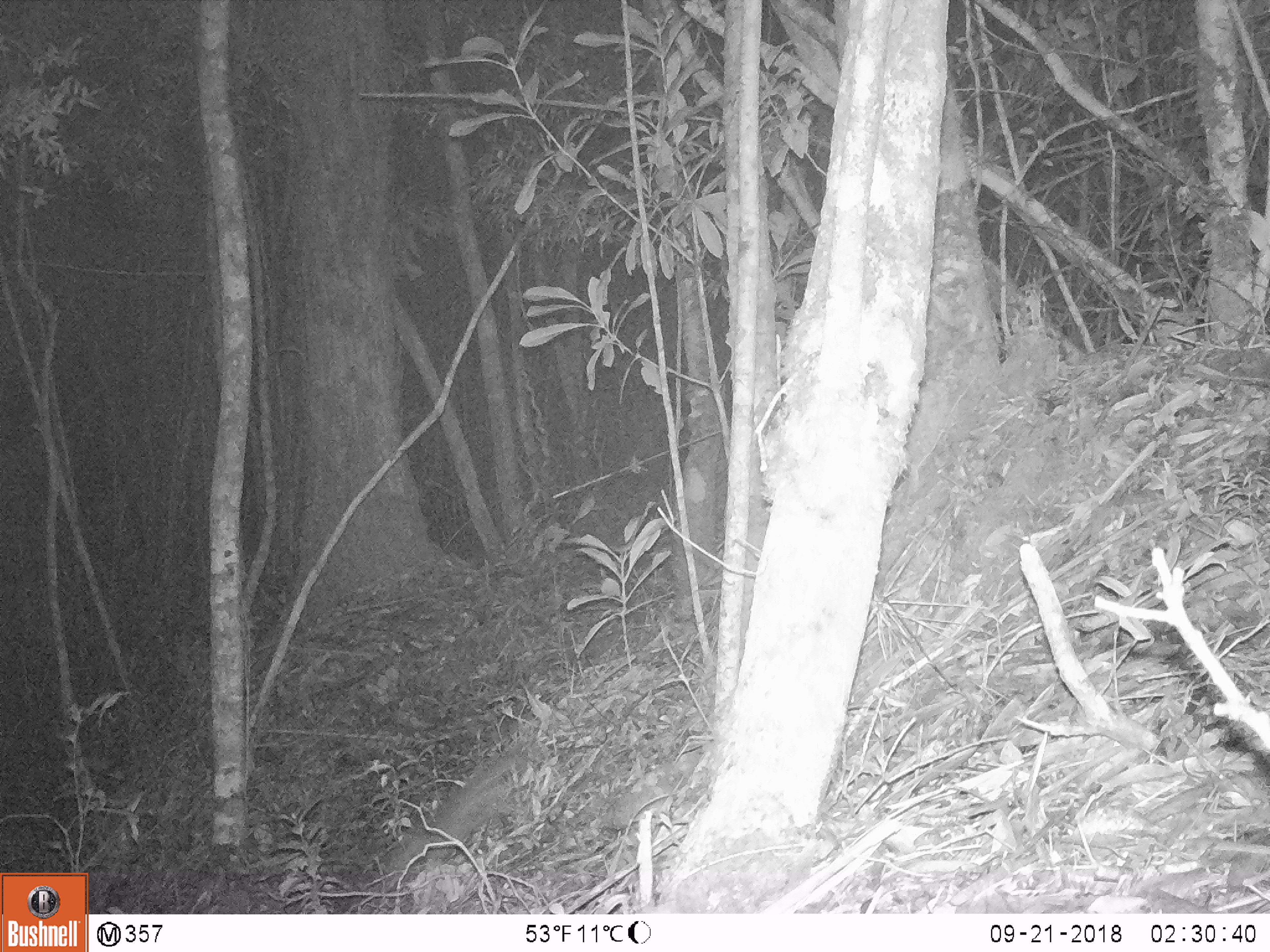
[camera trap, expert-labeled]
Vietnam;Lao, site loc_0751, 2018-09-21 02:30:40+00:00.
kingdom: Animalia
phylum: Chordata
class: Mammalia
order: Carnivora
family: Mustelidae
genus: Melogale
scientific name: Melogale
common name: ferret badger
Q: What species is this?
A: Ferret badger (Melogale).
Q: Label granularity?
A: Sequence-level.